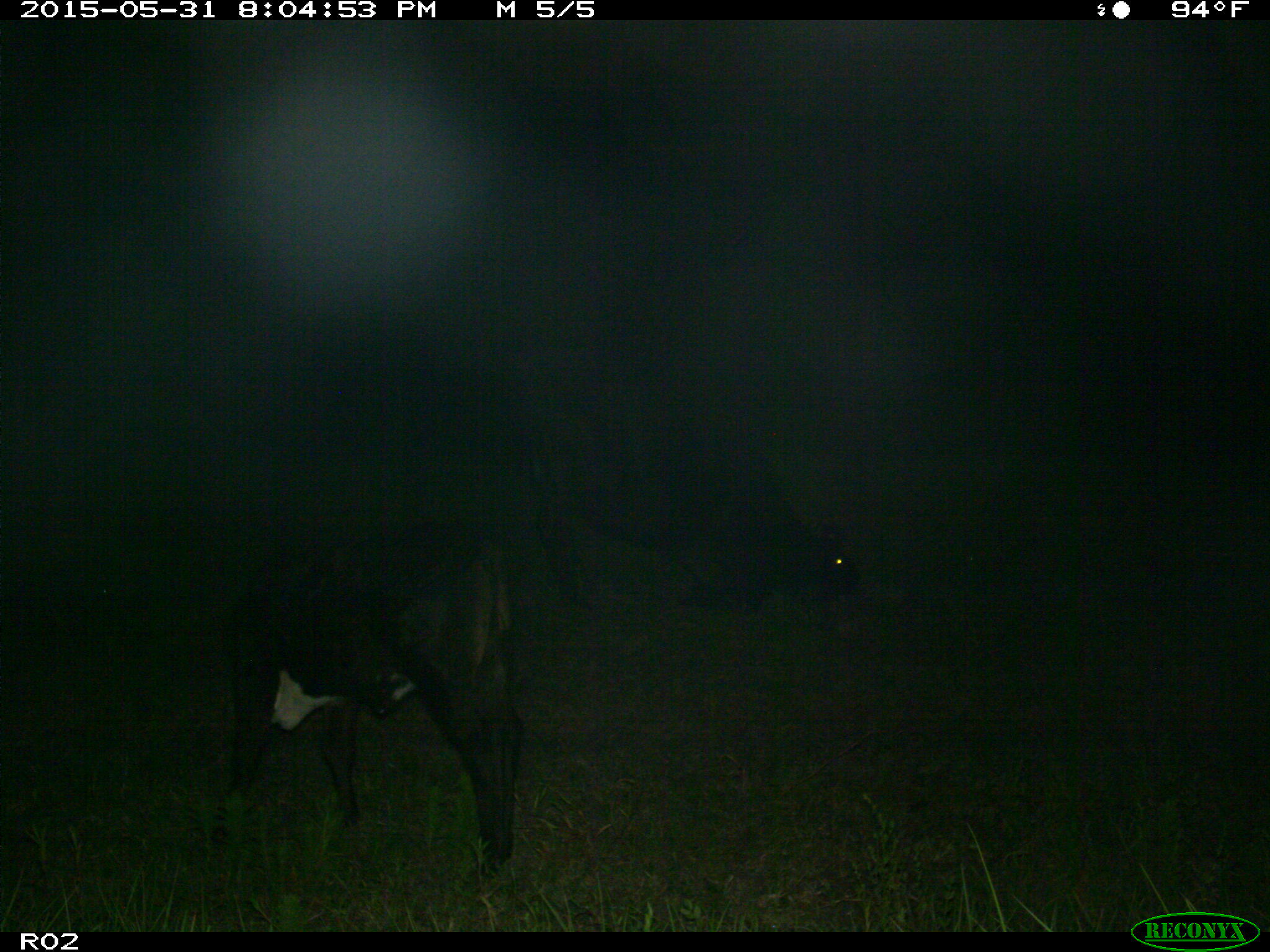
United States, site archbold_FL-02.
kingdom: Animalia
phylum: Chordata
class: Mammalia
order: Artiodactyla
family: Bovidae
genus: Bos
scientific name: Bos taurus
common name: domestic cow